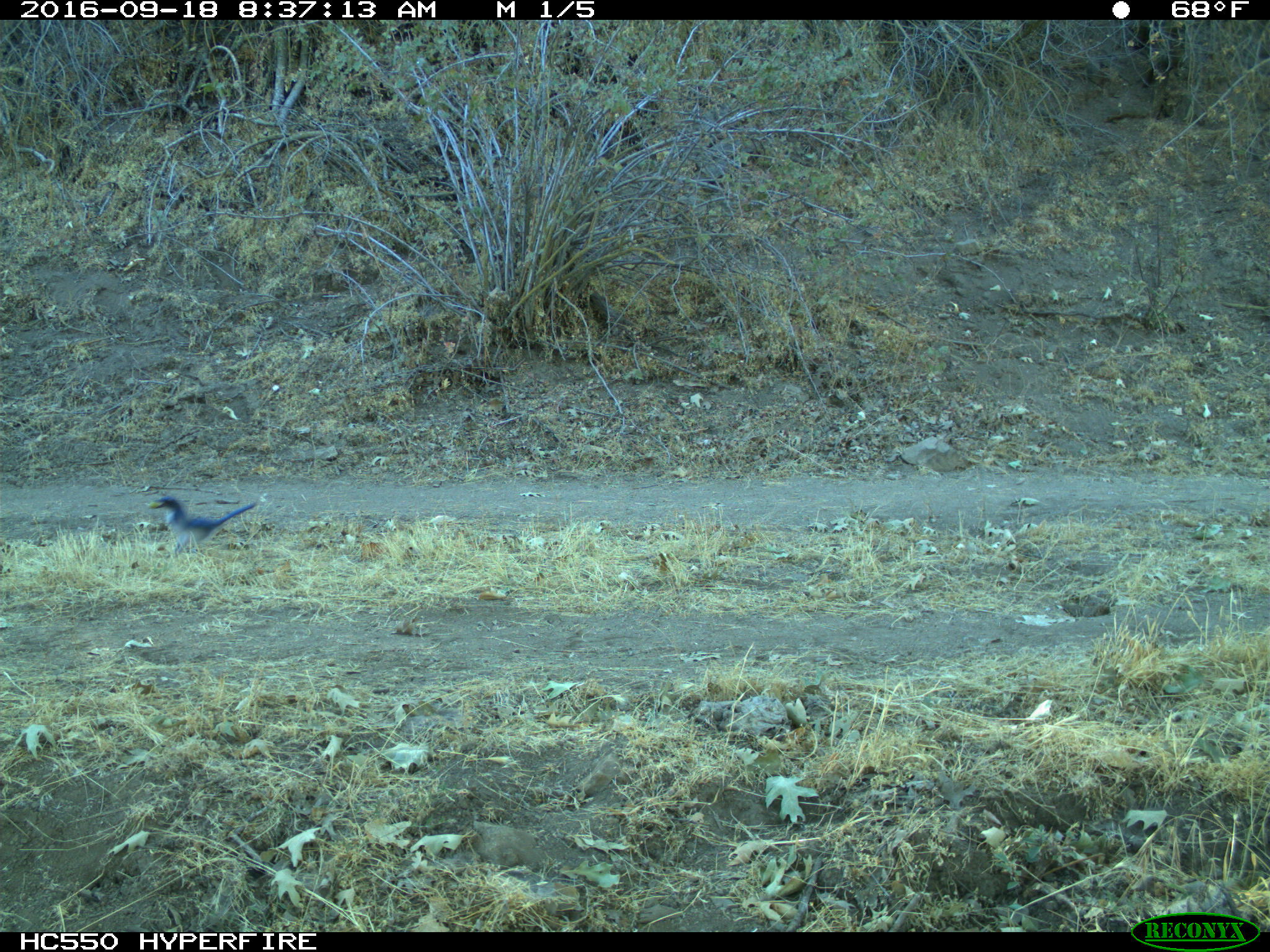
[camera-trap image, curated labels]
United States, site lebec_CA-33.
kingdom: Animalia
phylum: Chordata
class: Aves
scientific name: Aves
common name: birds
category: unidentified bird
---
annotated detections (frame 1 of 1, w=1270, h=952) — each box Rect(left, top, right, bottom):
animal: Rect(148, 495, 257, 559)